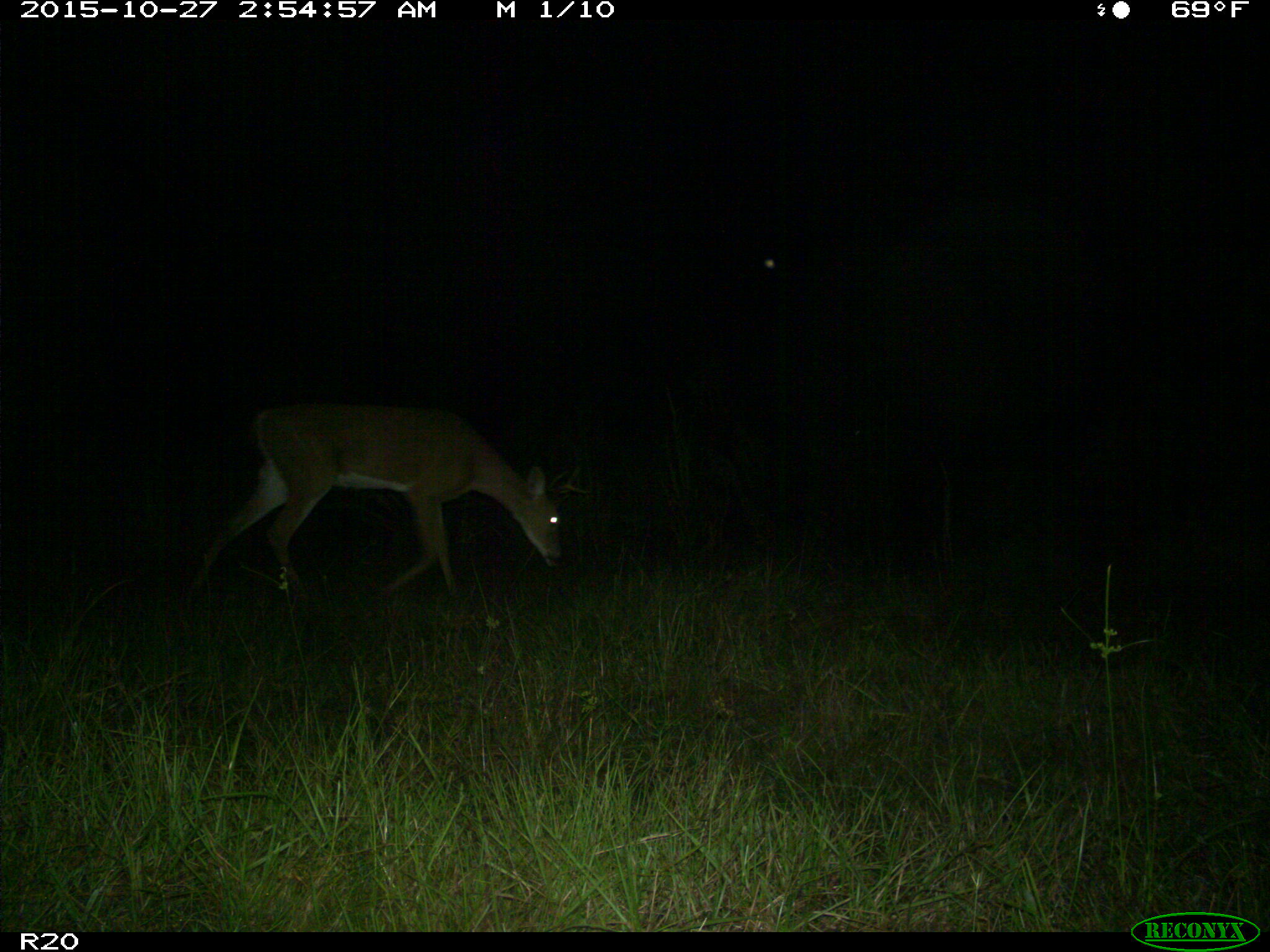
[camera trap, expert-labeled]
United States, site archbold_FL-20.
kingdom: Animalia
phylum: Chordata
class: Mammalia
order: Artiodactyla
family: Cervidae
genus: Odocoileus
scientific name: Odocoileus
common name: deer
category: unidentified deer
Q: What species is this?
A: Unidentified deer (deer) (Odocoileus).